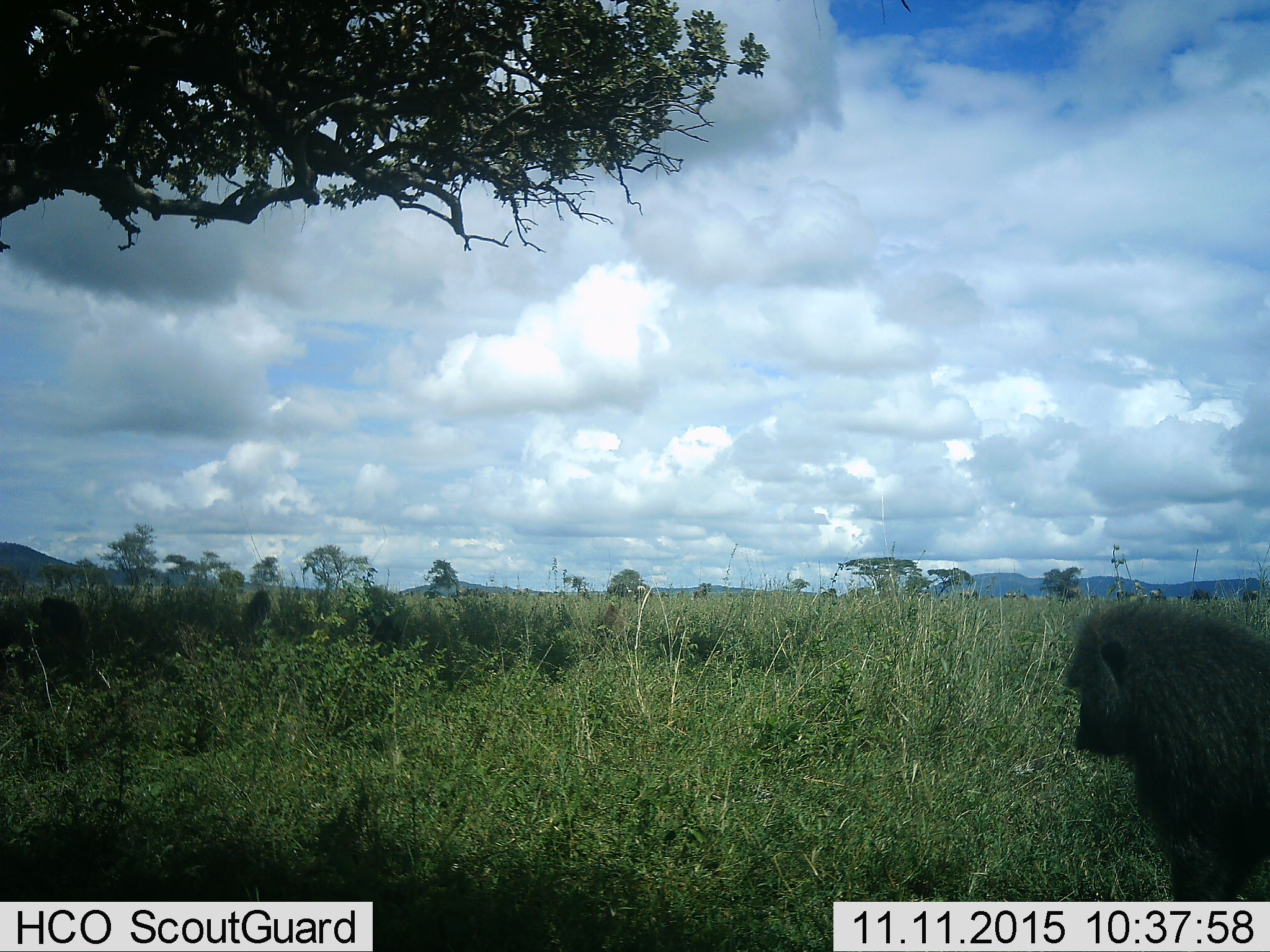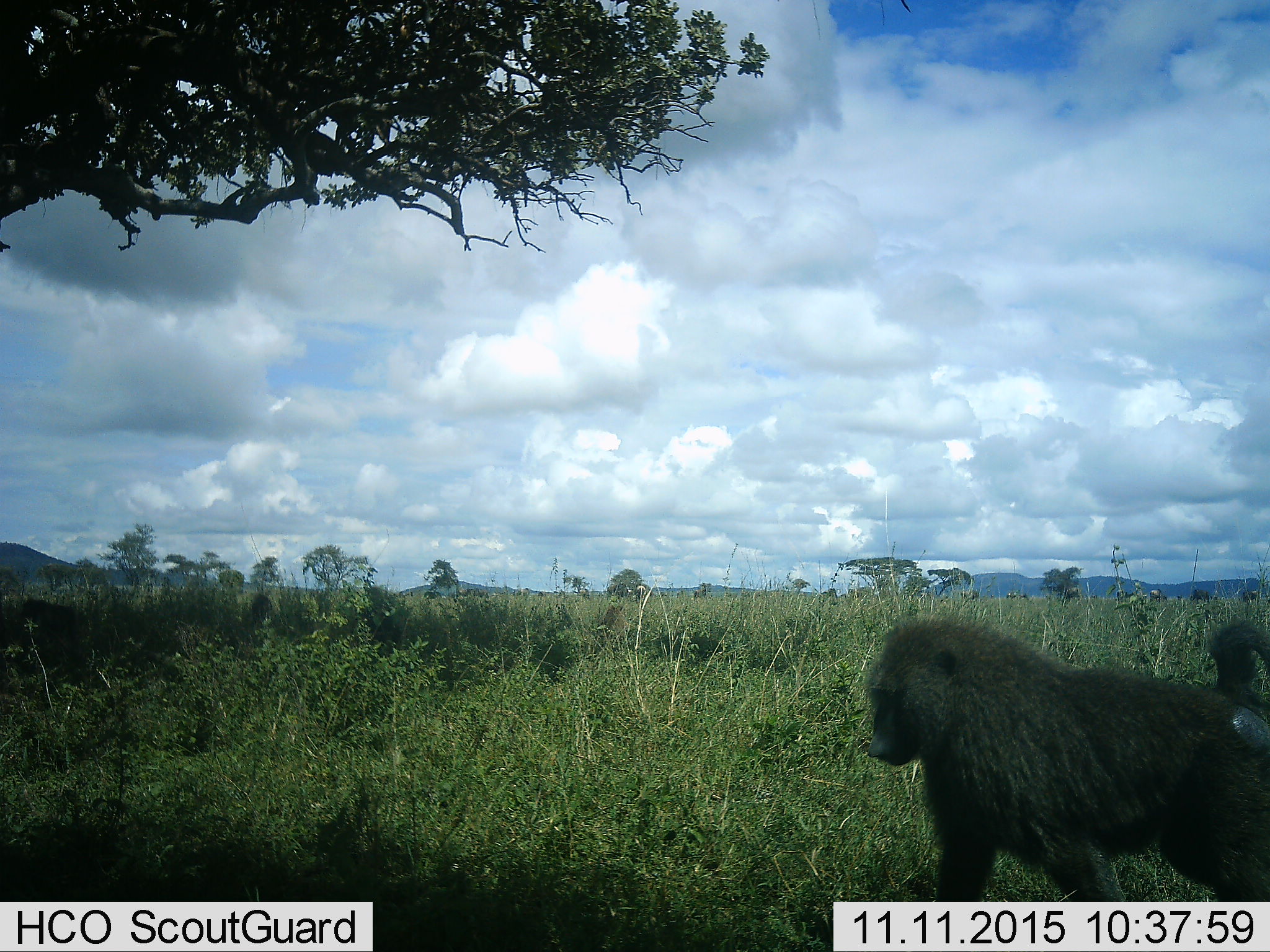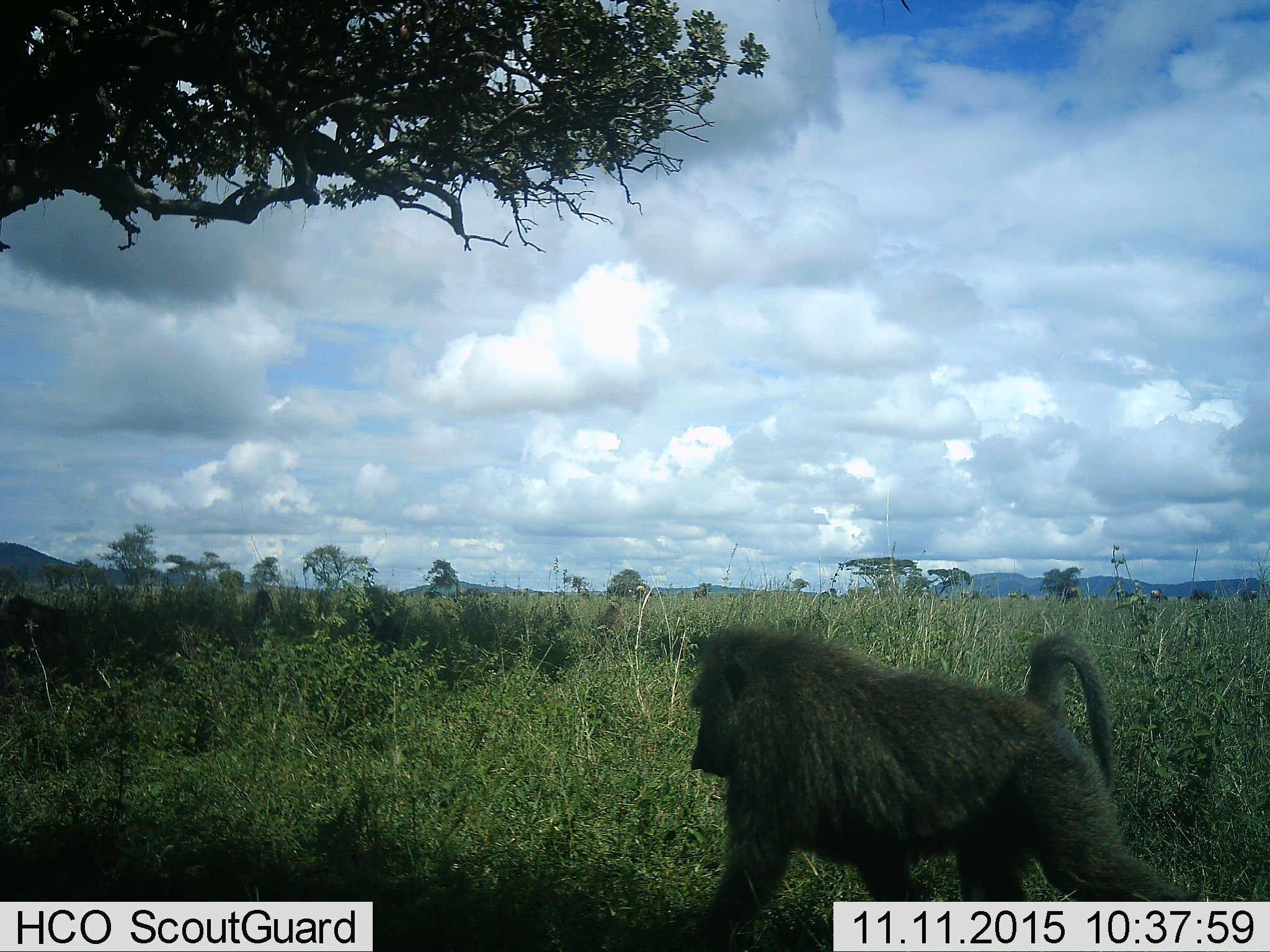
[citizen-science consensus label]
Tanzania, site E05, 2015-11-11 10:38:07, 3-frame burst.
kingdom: Animalia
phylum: Chordata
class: Mammalia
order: Primates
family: Cercopithecidae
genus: Papio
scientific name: Papio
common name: baboon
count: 3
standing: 25%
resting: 25%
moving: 75%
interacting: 0%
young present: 8%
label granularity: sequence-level